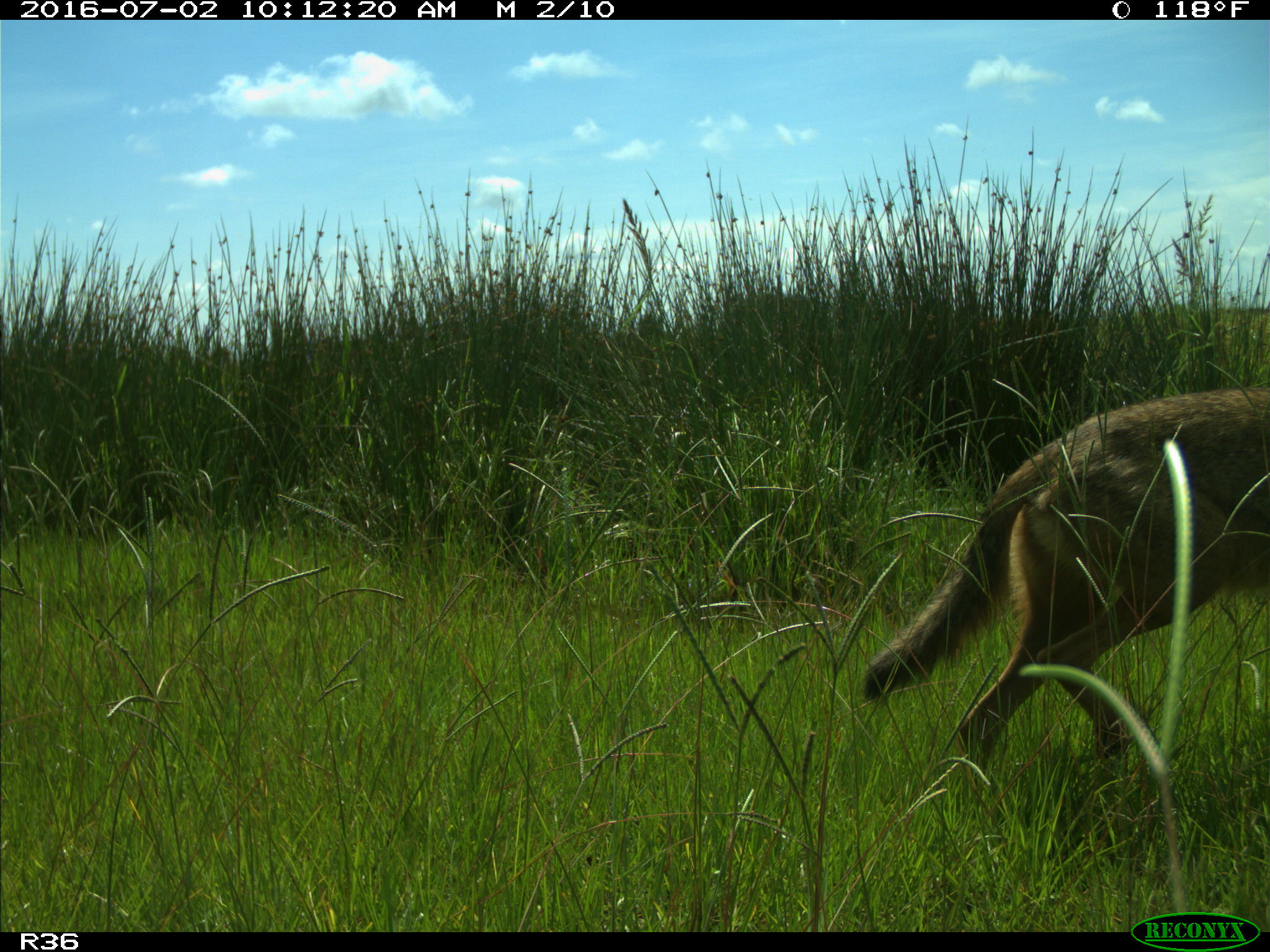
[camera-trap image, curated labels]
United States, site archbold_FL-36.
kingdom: Animalia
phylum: Chordata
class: Mammalia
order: Carnivora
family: Canidae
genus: Canis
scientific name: Canis latrans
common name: coyote